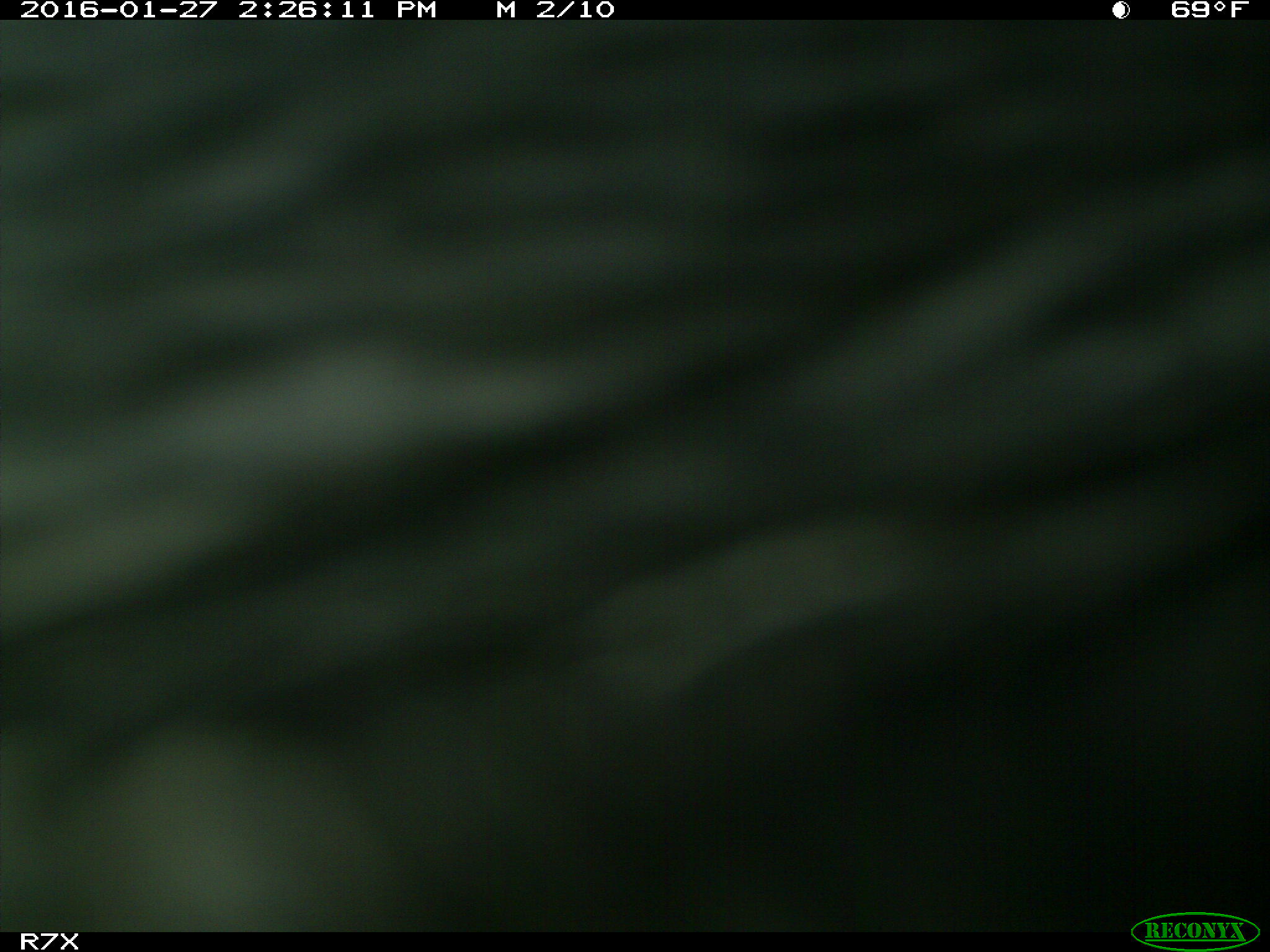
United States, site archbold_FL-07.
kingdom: Animalia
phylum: Chordata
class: Mammalia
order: Artiodactyla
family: Bovidae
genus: Bos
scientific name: Bos taurus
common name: domestic cow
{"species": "Bos taurus (domestic cow)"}